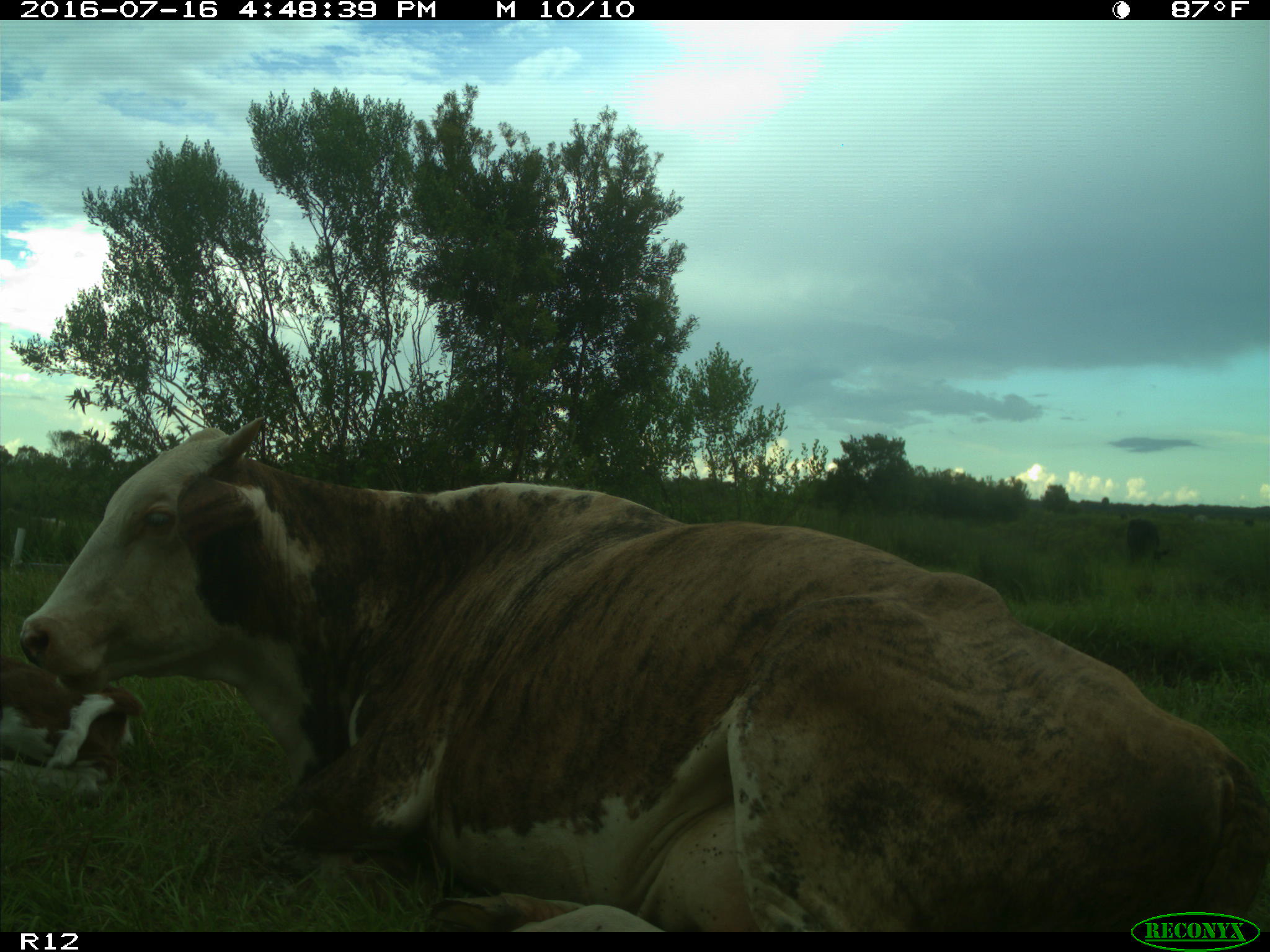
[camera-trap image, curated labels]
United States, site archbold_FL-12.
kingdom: Animalia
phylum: Chordata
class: Mammalia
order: Artiodactyla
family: Bovidae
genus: Bos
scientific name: Bos taurus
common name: domestic cow